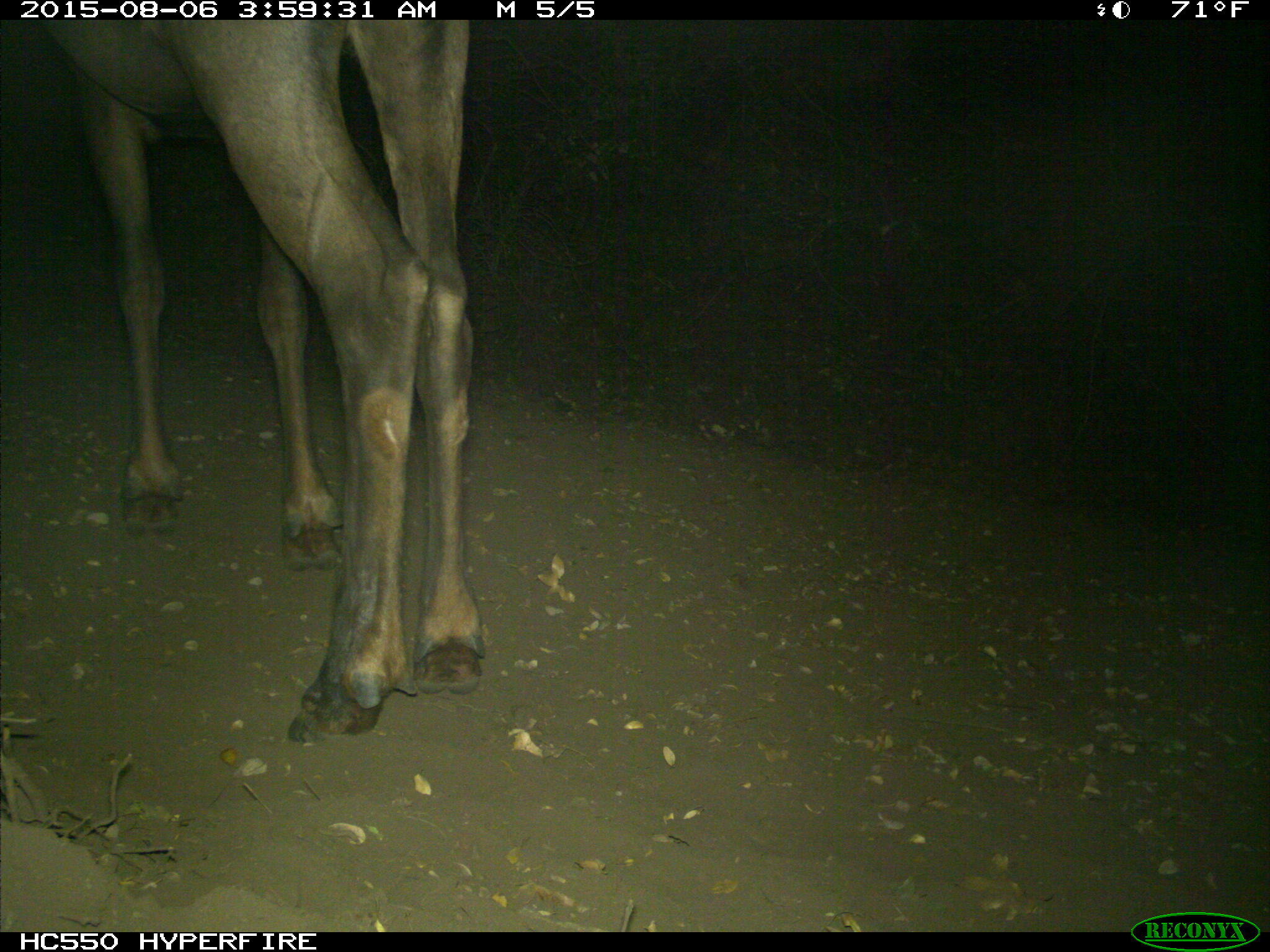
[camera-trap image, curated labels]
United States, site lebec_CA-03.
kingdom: Animalia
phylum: Chordata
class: Mammalia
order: Artiodactyla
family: Cervidae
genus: Cervus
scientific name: Cervus canadensis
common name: elk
Cervus canadensis (elk).